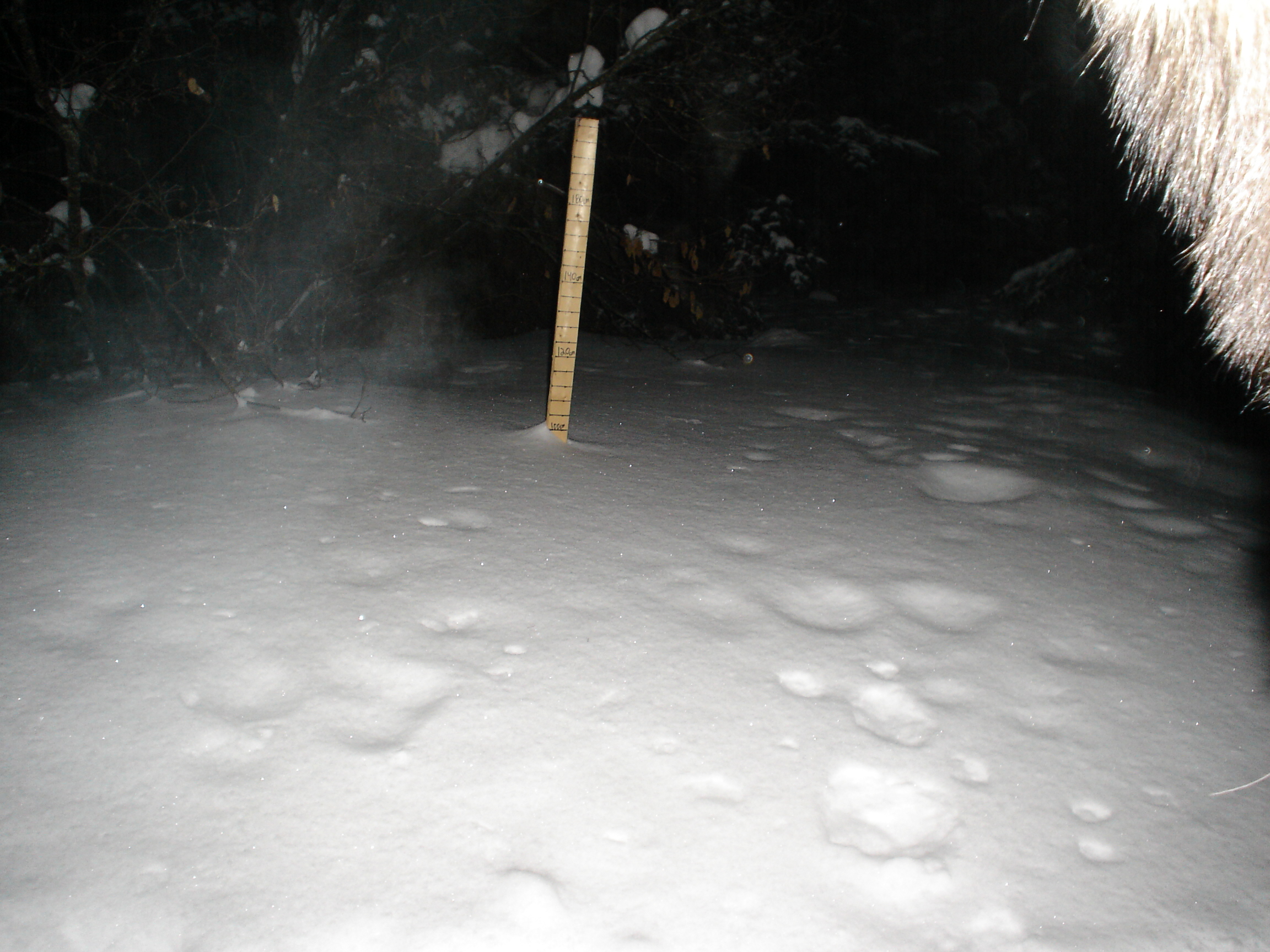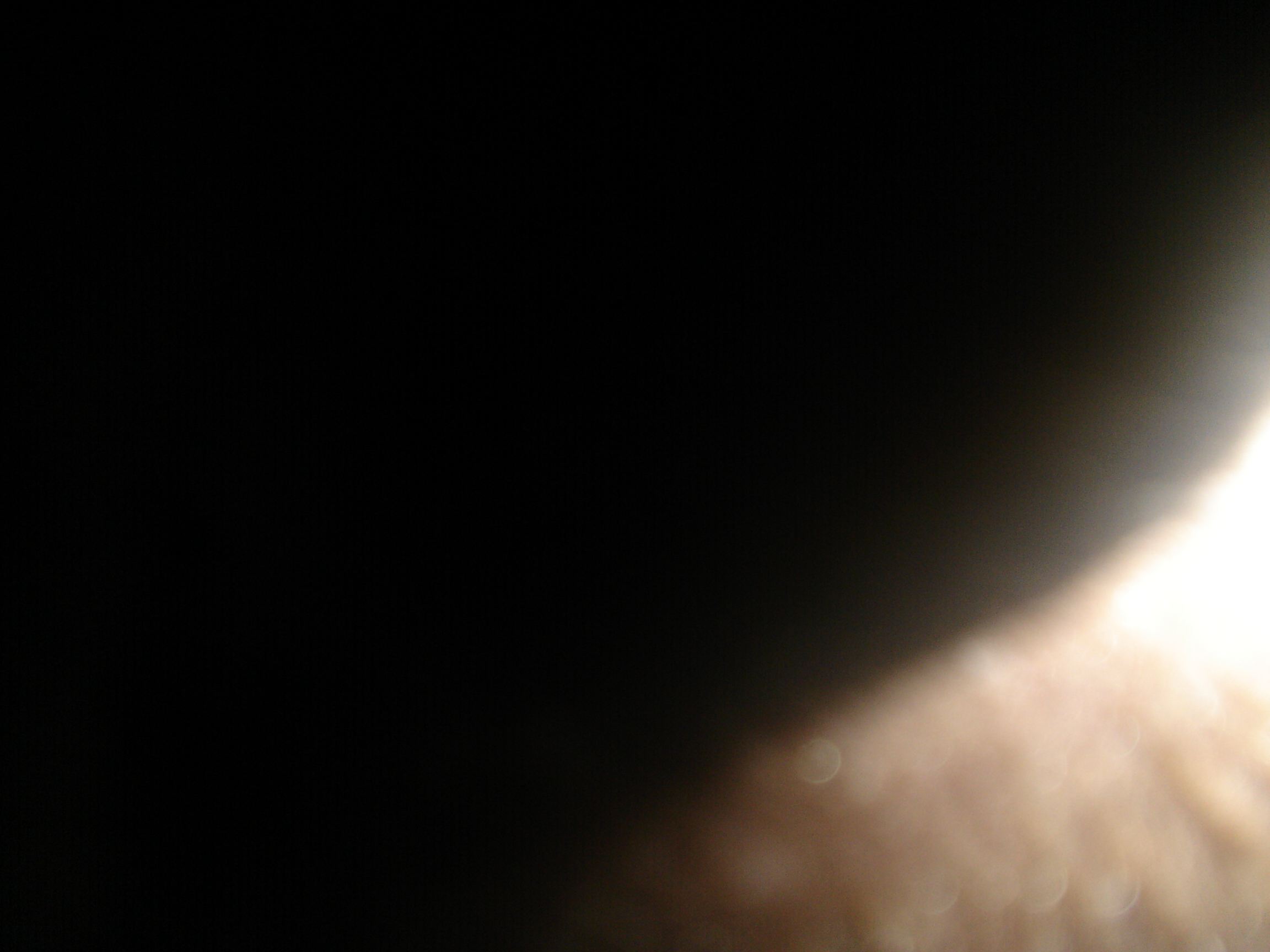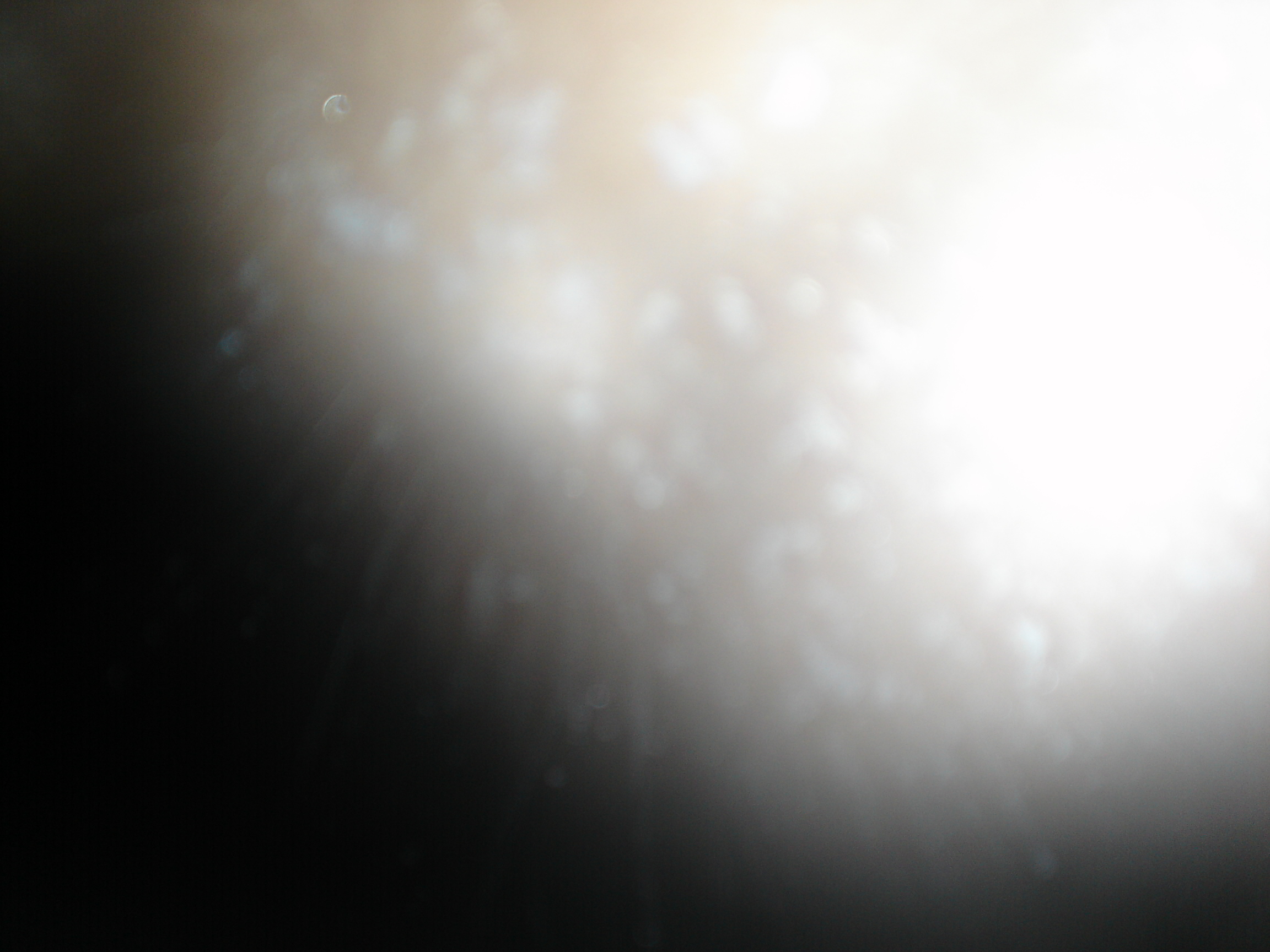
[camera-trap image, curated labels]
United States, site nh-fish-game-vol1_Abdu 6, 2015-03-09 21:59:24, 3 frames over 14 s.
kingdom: Animalia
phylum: Chordata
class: Mammalia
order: Artiodactyla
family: Cervidae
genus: Alces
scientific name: Alces alces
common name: moose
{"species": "moose (Alces alces)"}